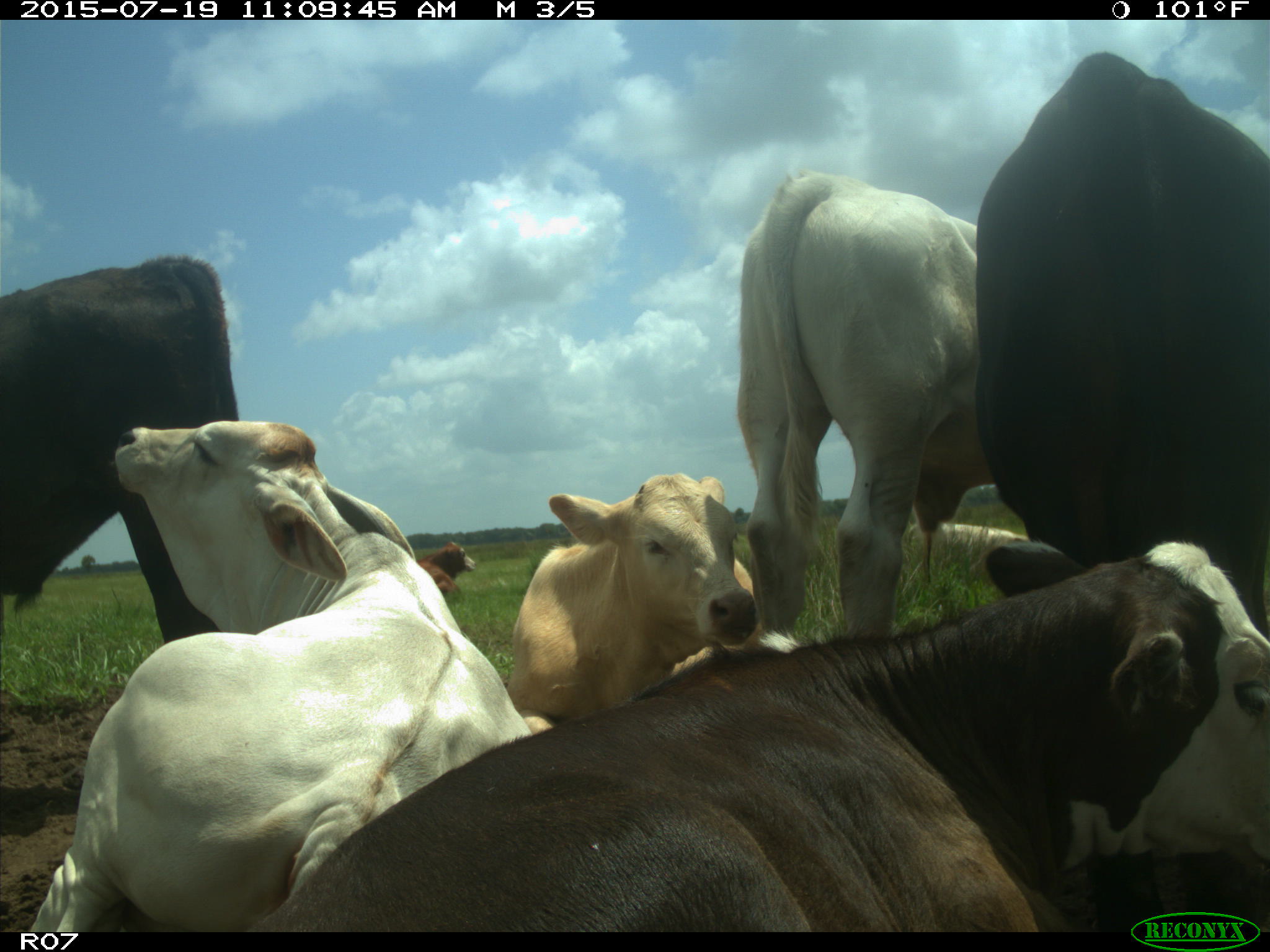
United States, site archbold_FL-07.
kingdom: Animalia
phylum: Chordata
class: Mammalia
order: Artiodactyla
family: Bovidae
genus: Bos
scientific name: Bos taurus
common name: domestic cow